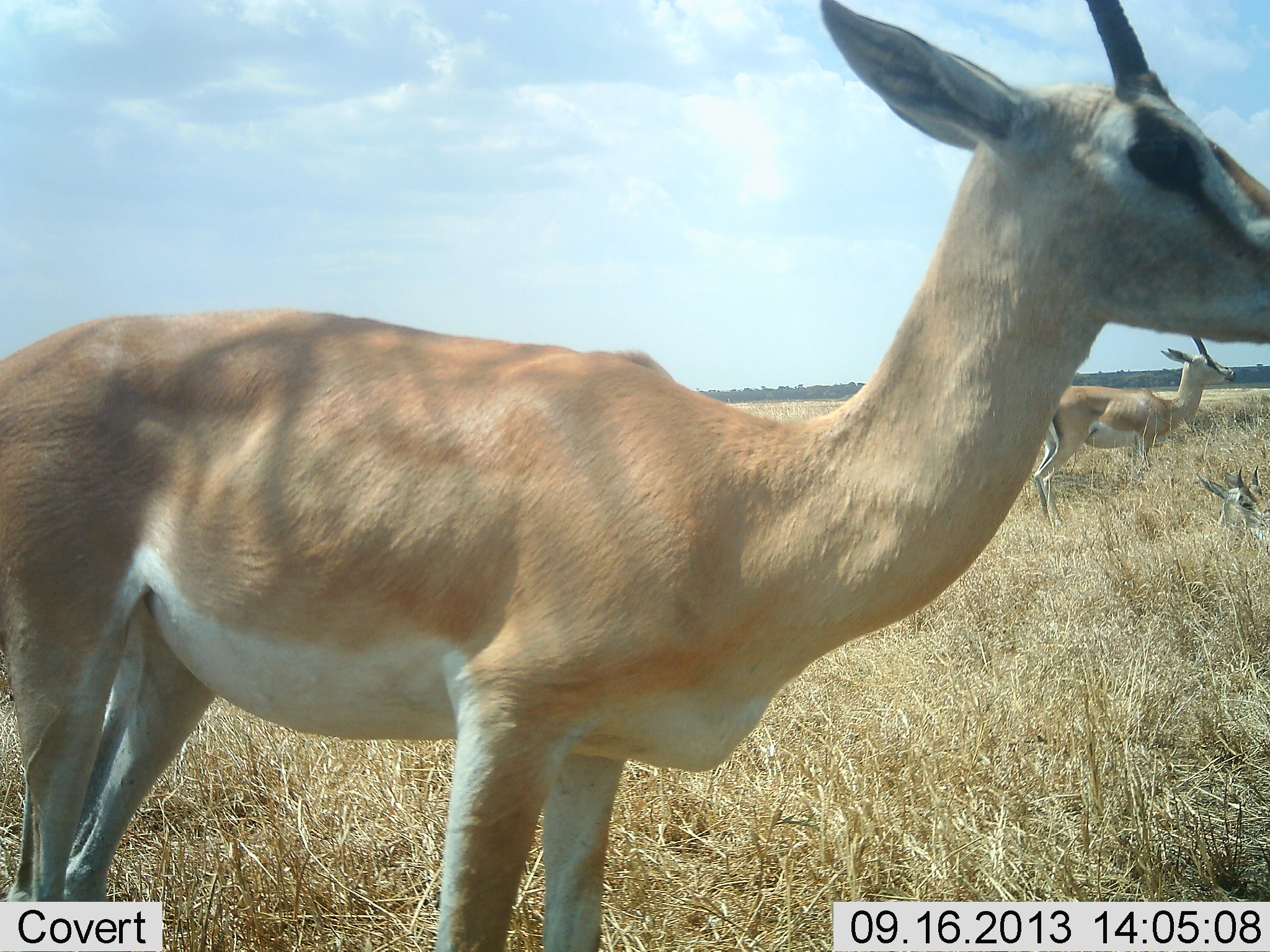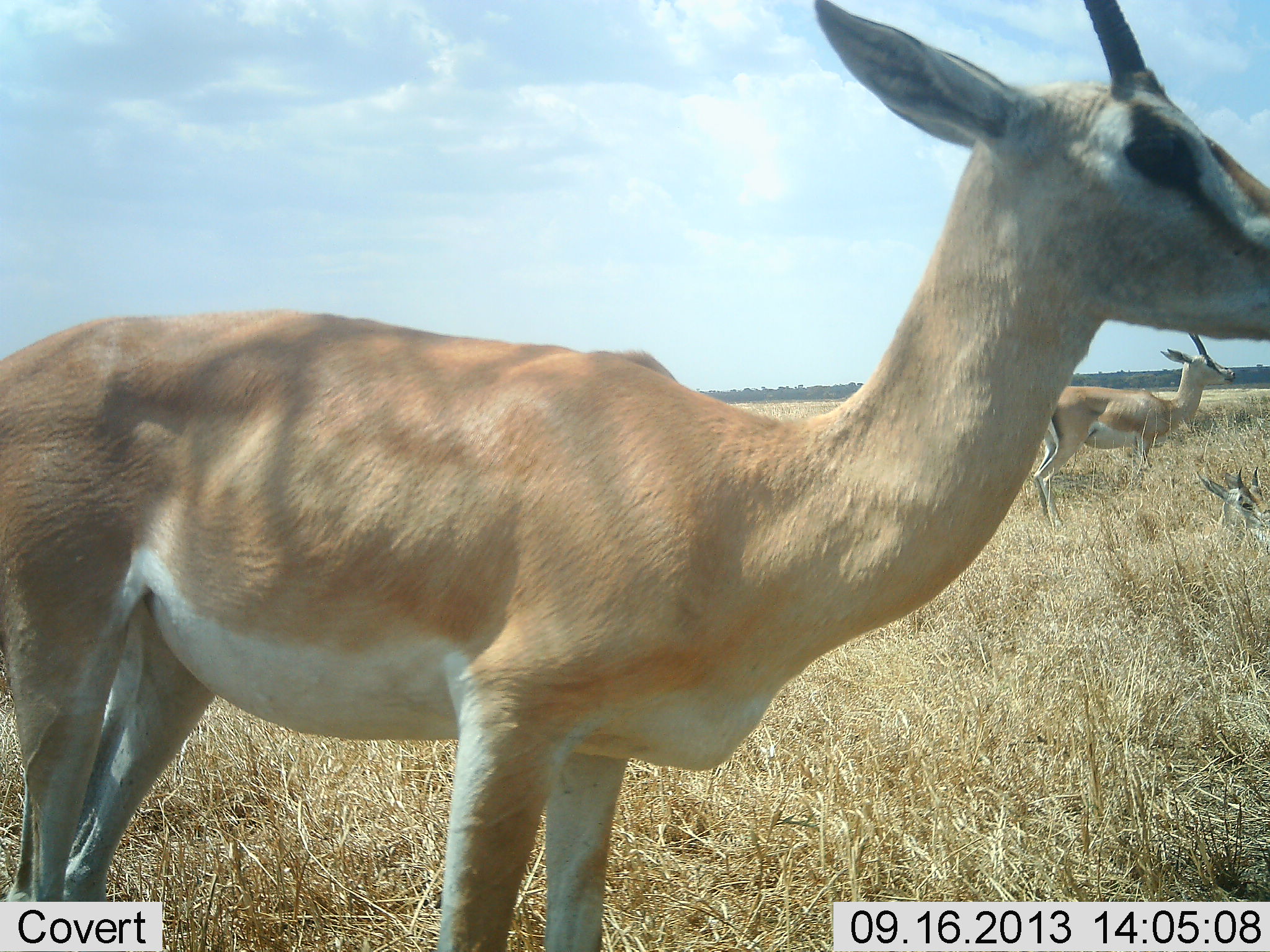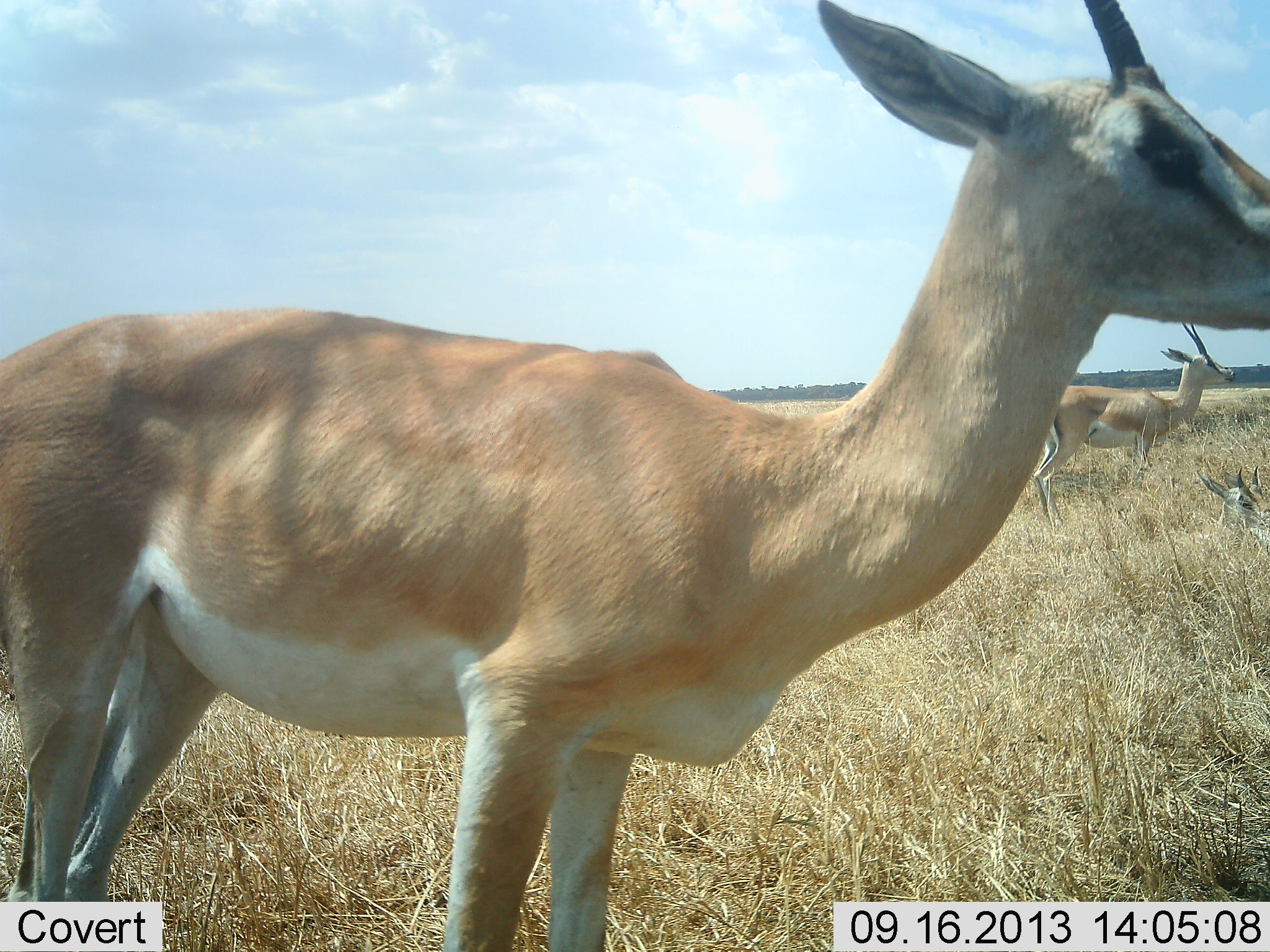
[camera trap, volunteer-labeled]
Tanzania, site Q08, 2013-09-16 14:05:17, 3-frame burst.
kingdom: Animalia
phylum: Chordata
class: Mammalia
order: Artiodactyla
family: Bovidae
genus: Nanger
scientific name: Nanger granti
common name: grant's gazelle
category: gazellegrants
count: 3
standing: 95%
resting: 73%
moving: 9%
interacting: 0%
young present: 9%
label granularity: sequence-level